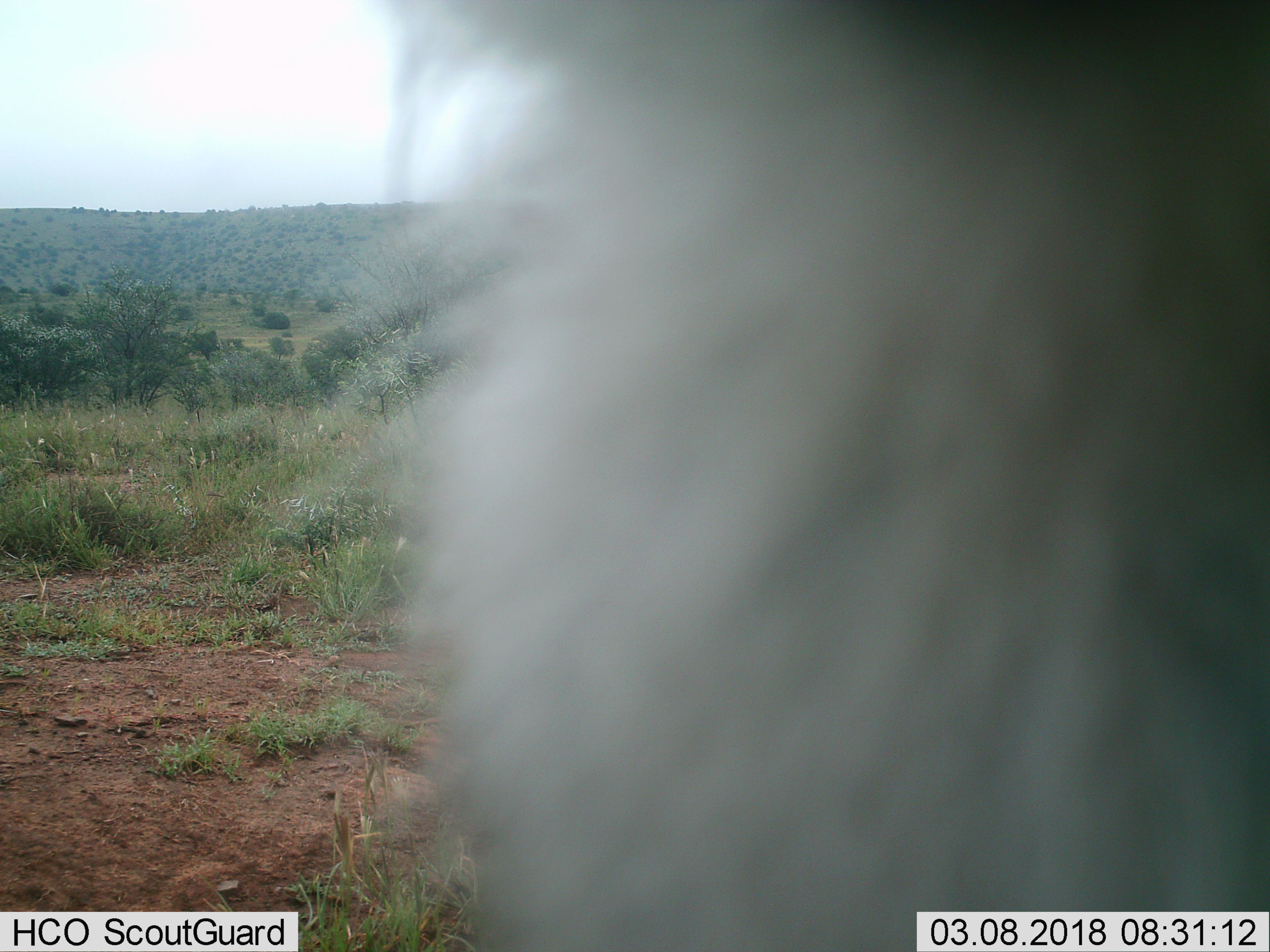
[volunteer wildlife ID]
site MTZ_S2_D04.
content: unidentified animal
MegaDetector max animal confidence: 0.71